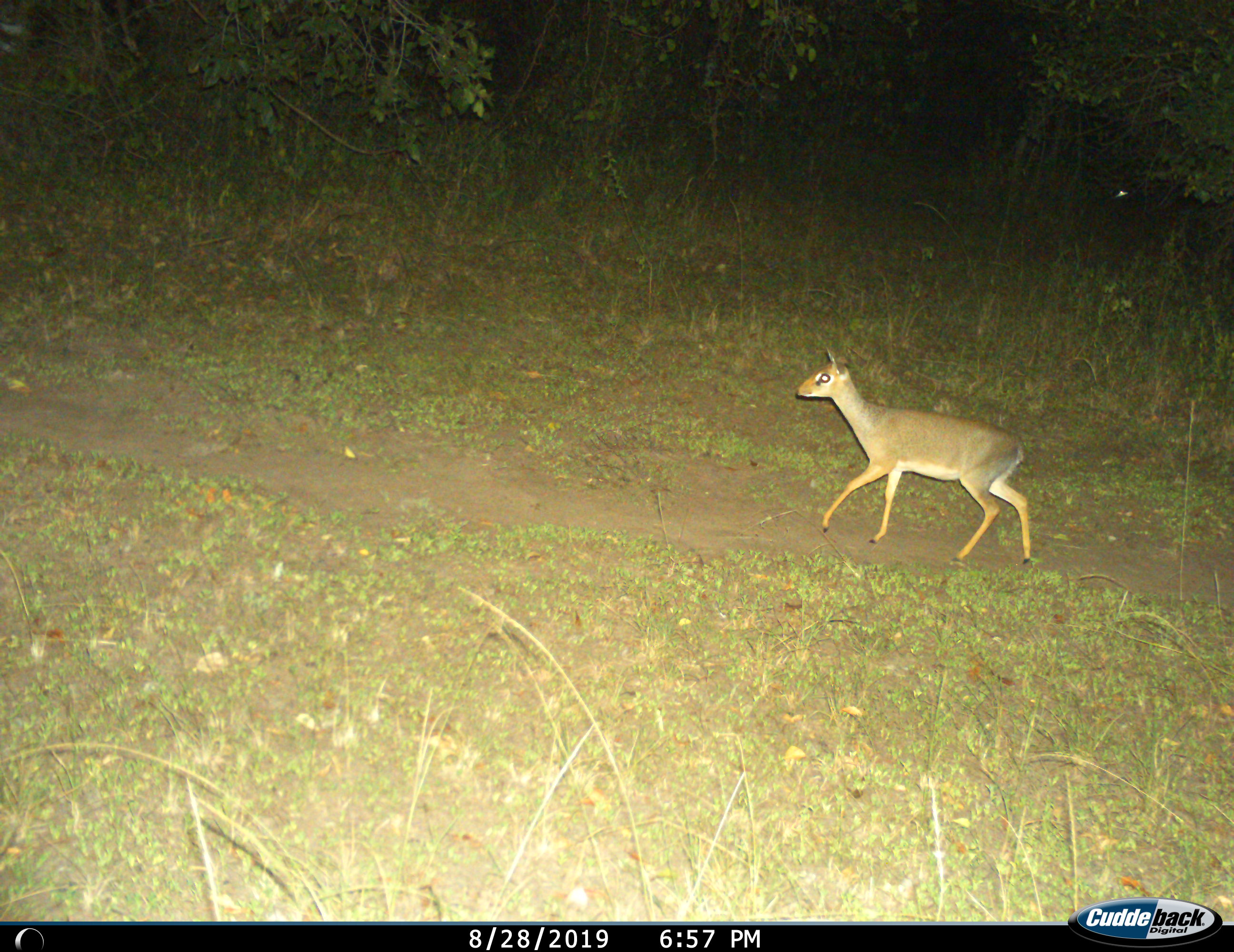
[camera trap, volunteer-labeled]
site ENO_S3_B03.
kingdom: Animalia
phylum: Chordata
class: Mammalia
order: Artiodactyla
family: Bovidae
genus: Madoqua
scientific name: Madoqua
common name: dik-dik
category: dikdik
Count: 1.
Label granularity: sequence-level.